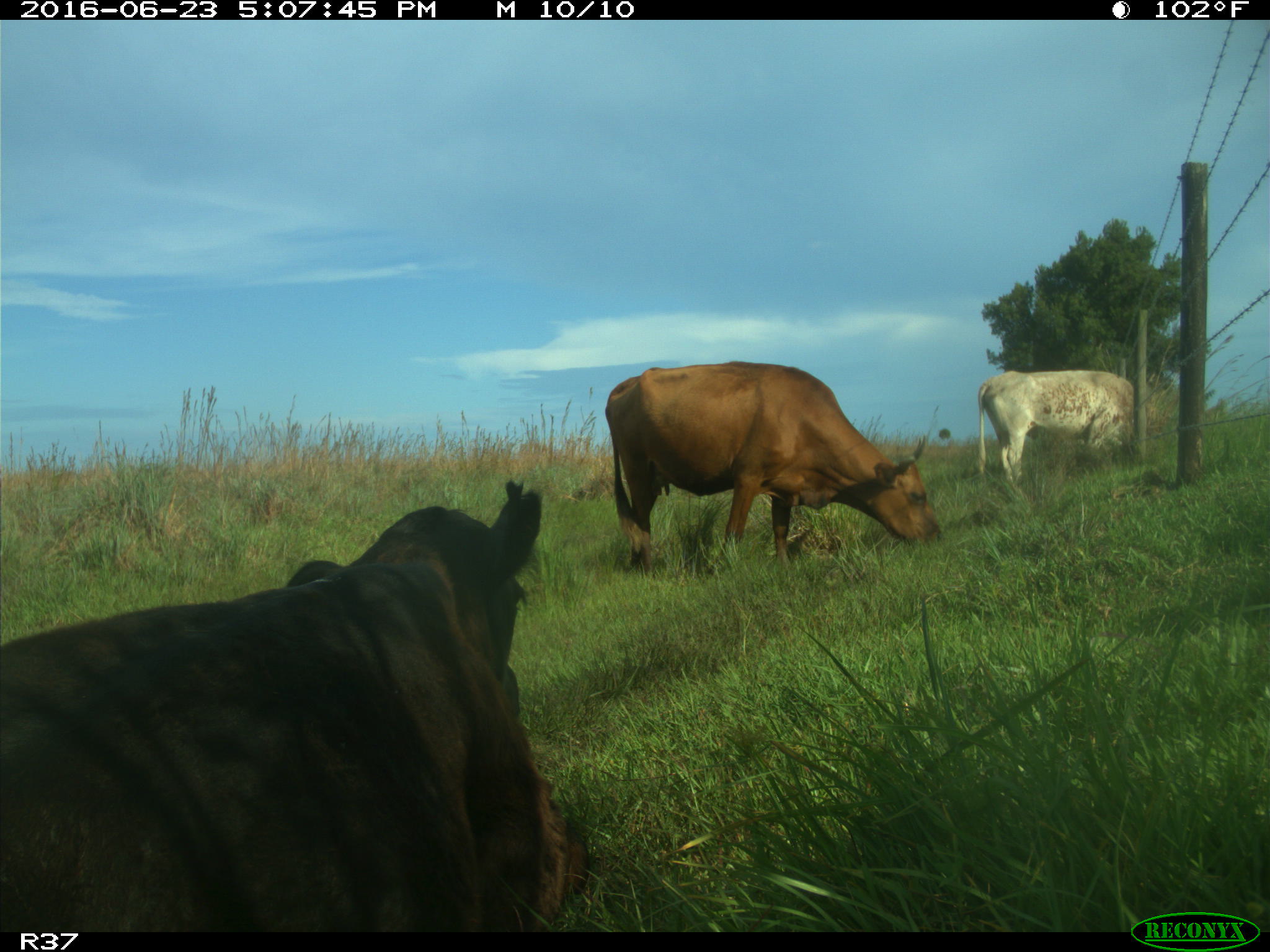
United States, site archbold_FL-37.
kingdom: Animalia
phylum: Chordata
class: Mammalia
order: Artiodactyla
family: Bovidae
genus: Bos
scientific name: Bos taurus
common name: domestic cow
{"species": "Bos taurus (domestic cow)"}